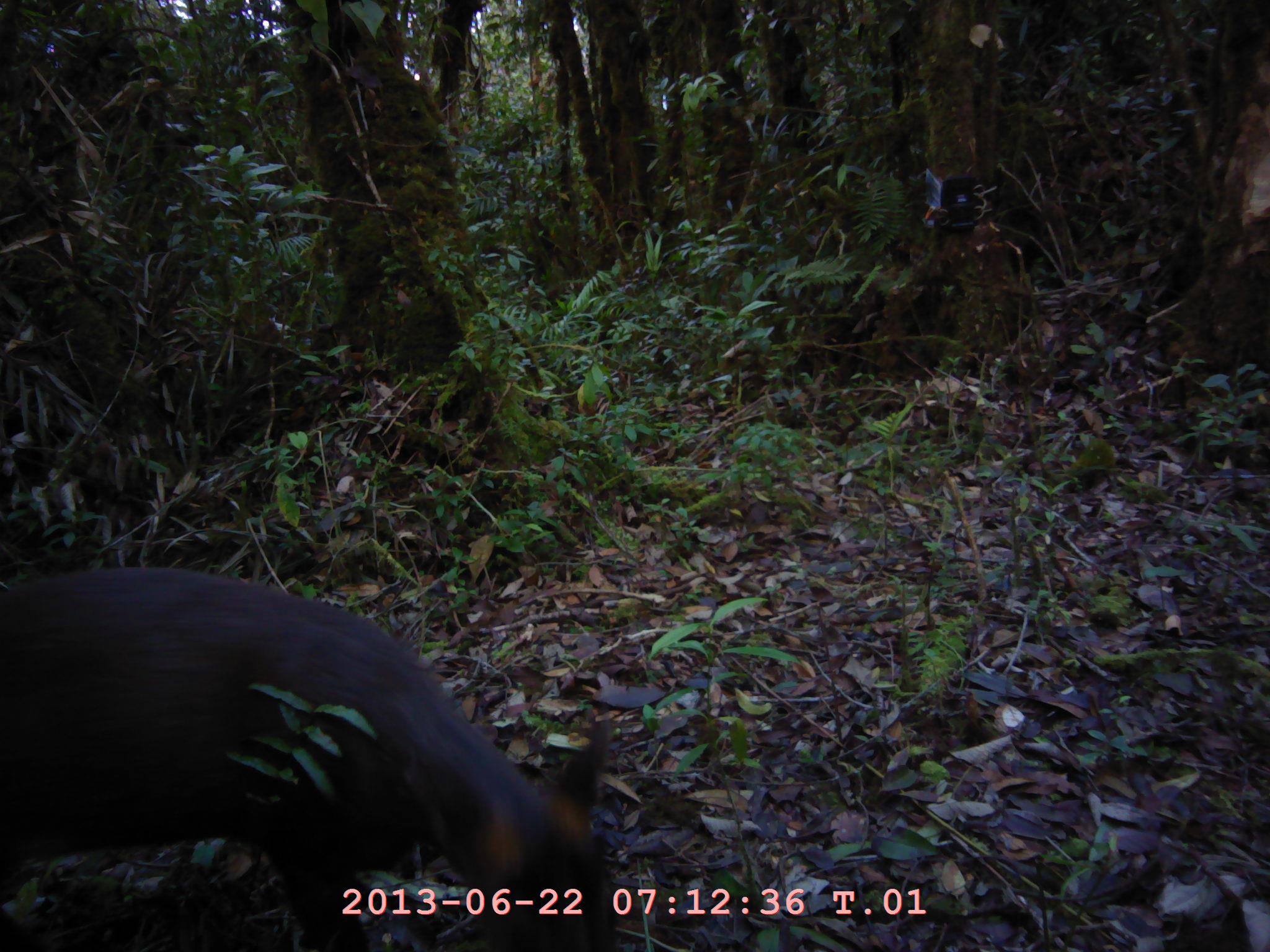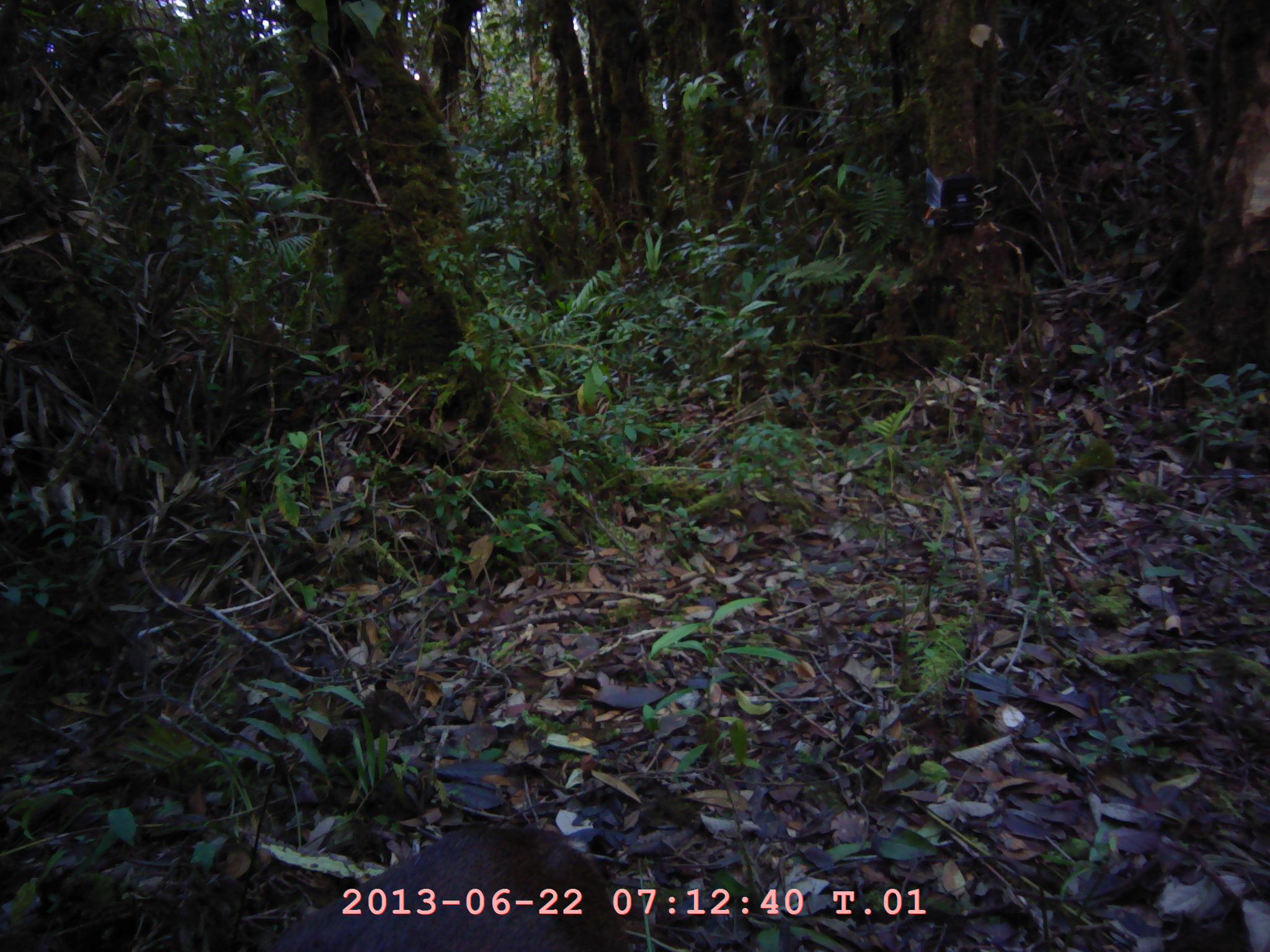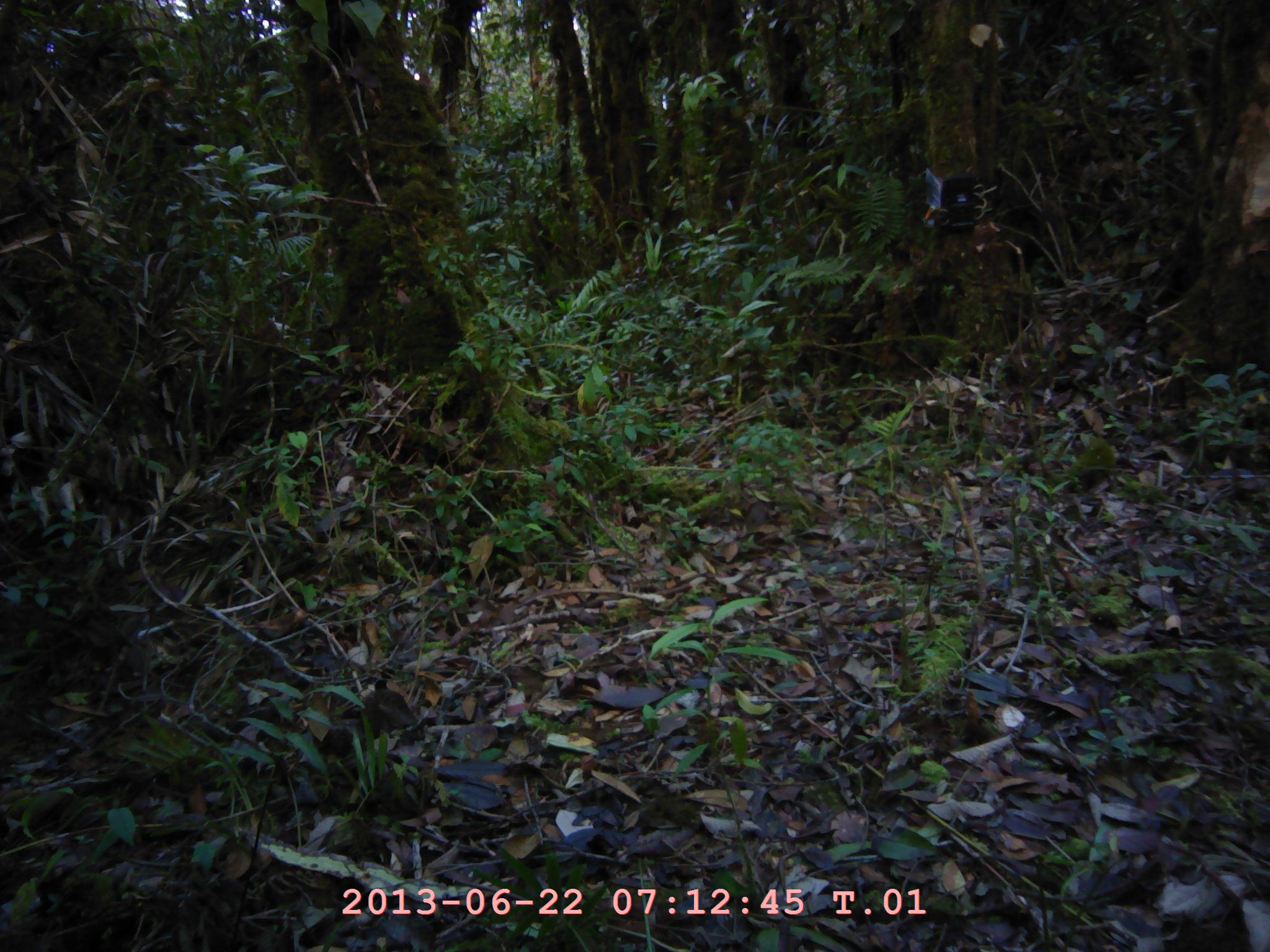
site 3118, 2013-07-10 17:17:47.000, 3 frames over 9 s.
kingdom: Animalia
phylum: Chordata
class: Mammalia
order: Artiodactyla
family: Cervidae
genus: Muntiacus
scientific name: Muntiacus muntjak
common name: southern red muntjac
Muntiacus muntjak (southern red muntjac), count 1.